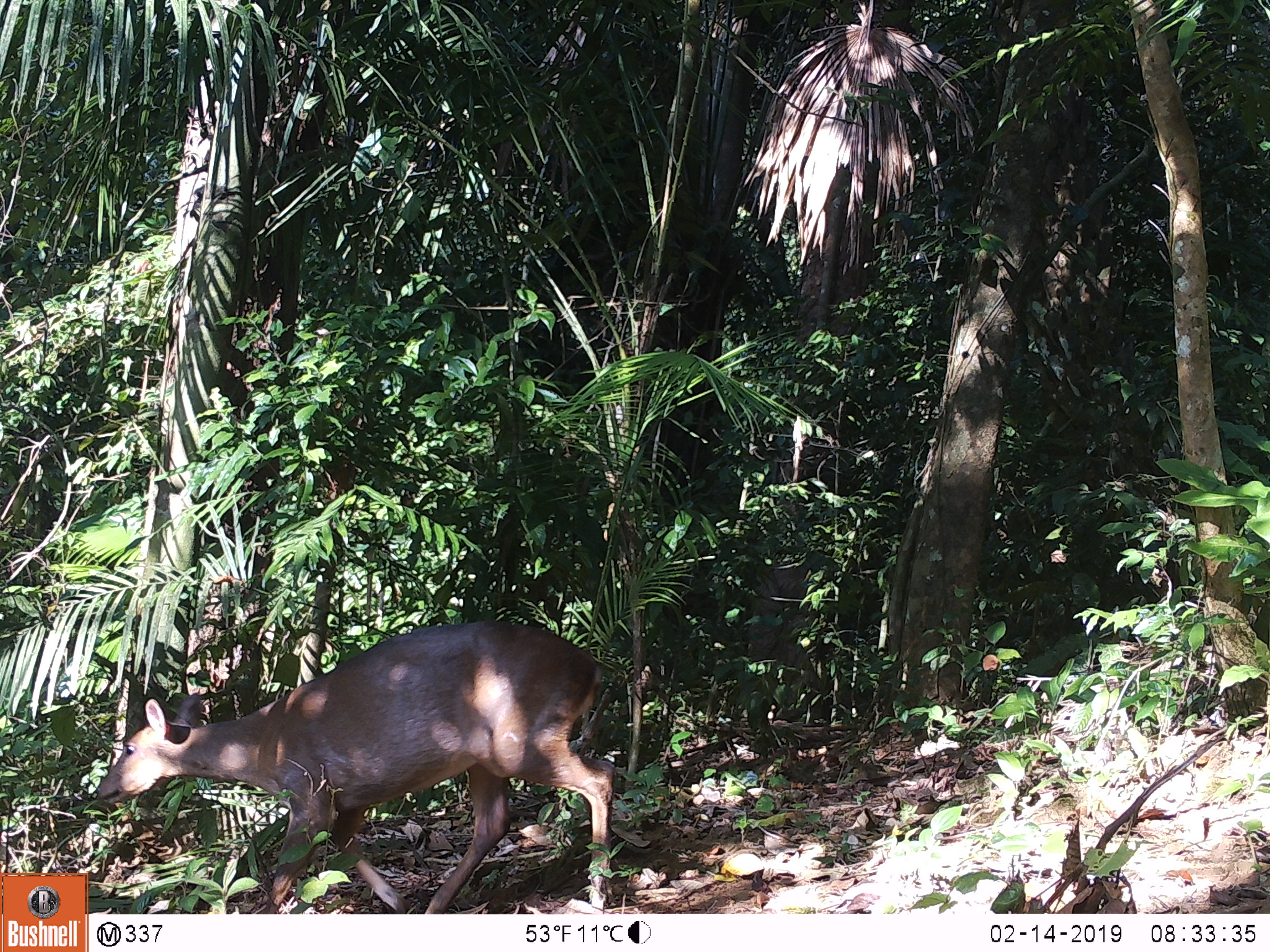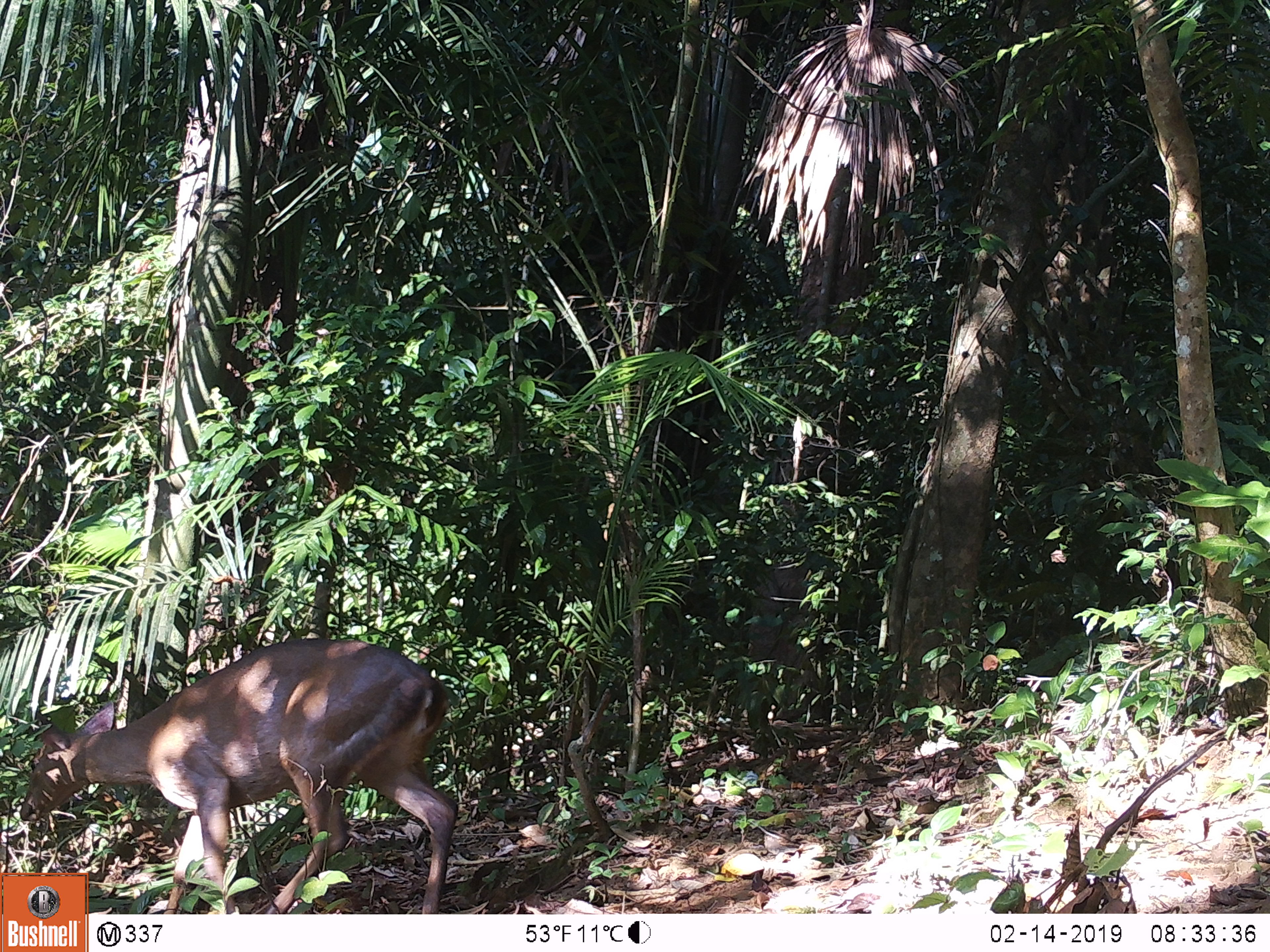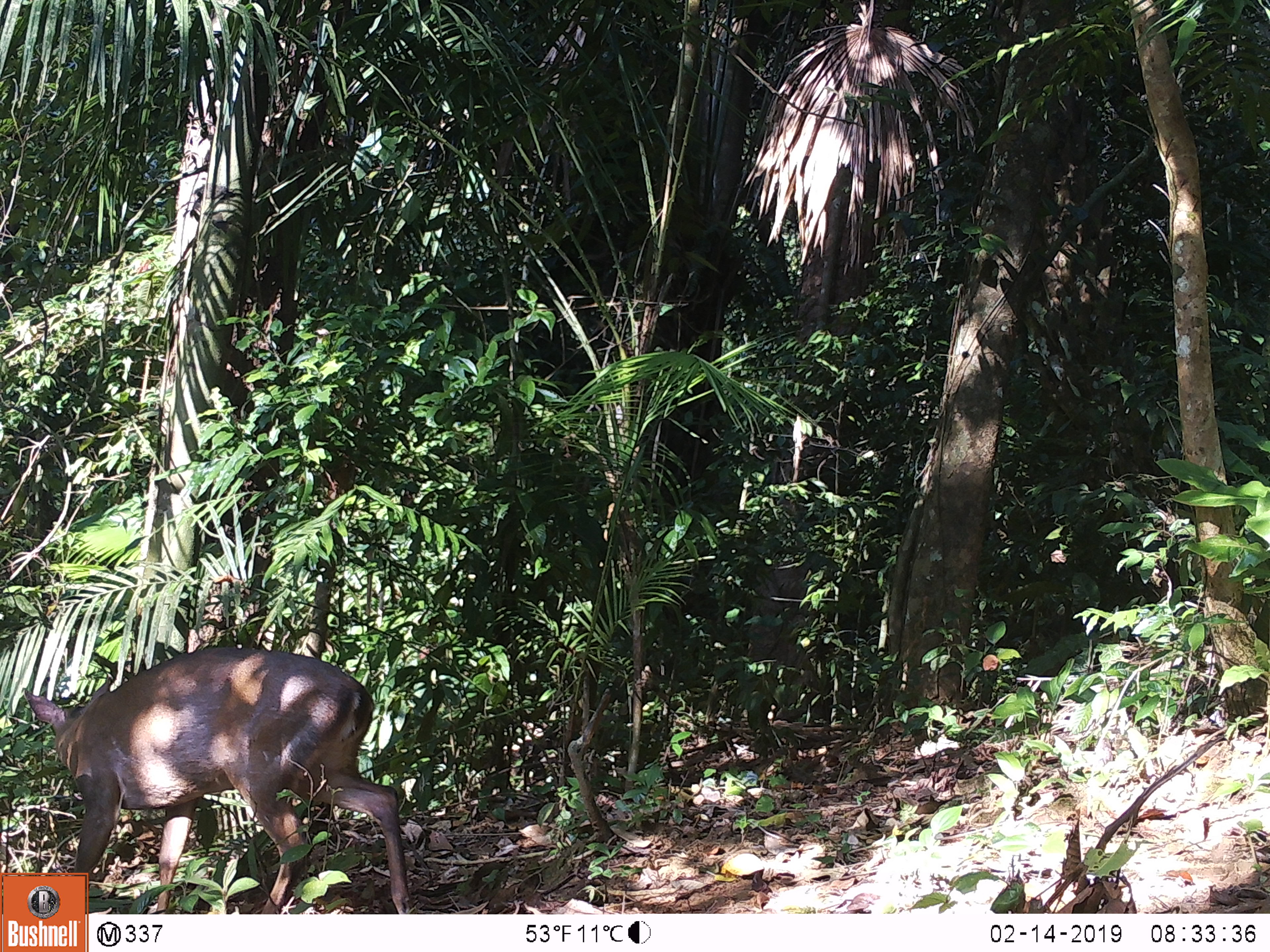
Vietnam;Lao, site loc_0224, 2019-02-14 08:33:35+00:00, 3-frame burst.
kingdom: Animalia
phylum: Chordata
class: Mammalia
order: Artiodactyla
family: Cervidae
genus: Muntiacus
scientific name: Muntiacus vuquangensis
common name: large-antlered muntjac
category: large antlered muntjac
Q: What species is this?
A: Large antlered muntjac (large-antlered muntjac) (Muntiacus vuquangensis).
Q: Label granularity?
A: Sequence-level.